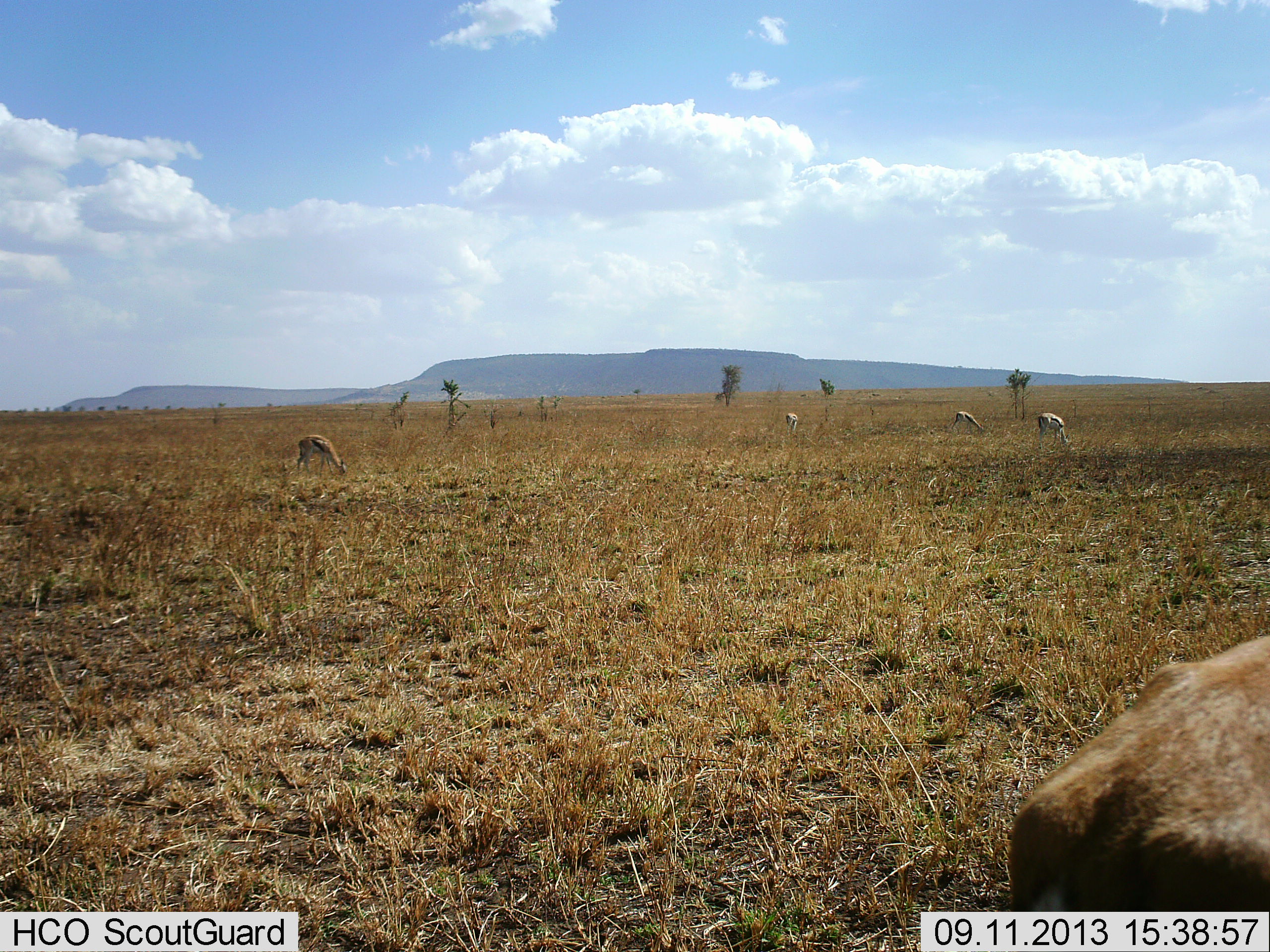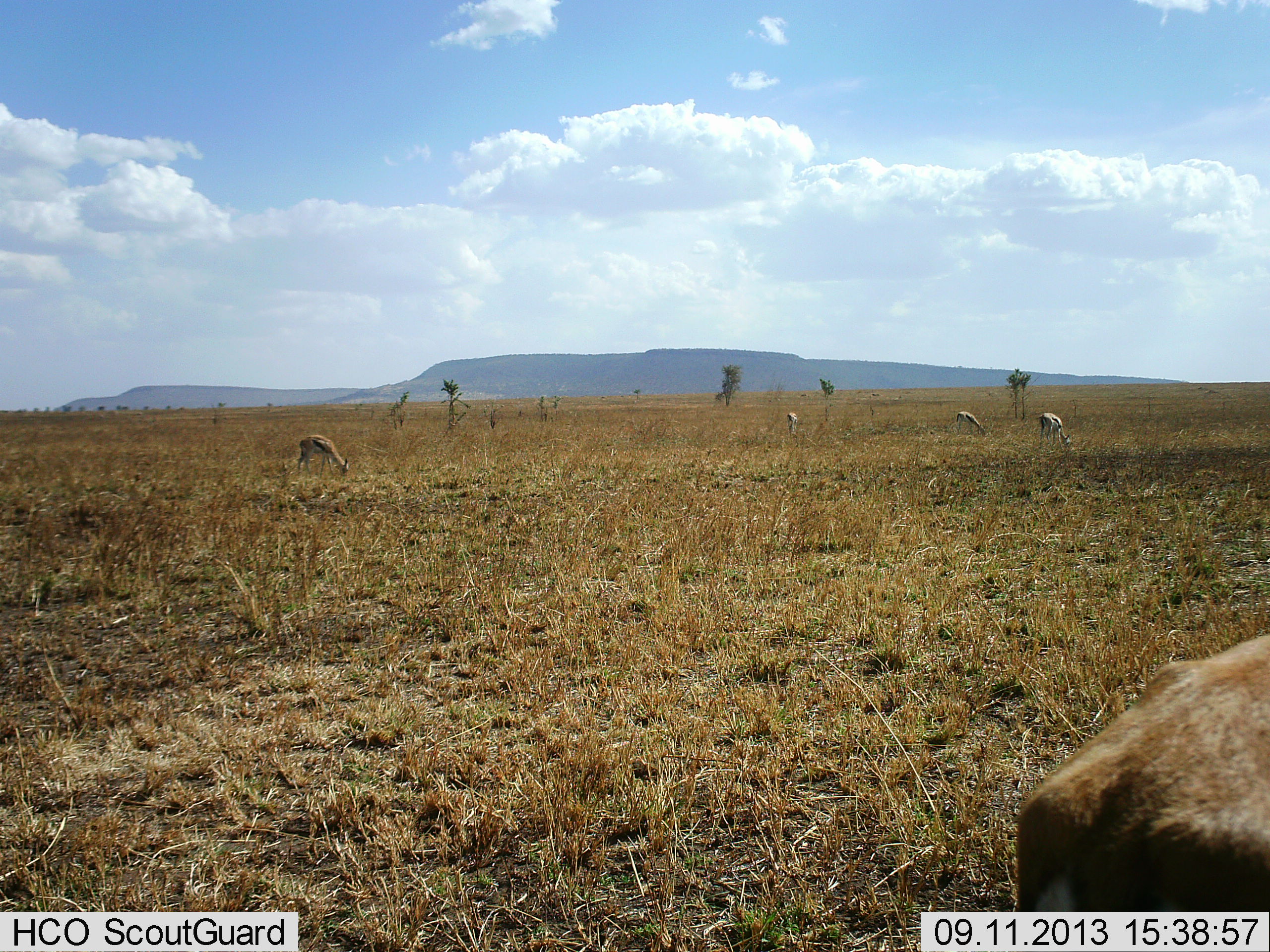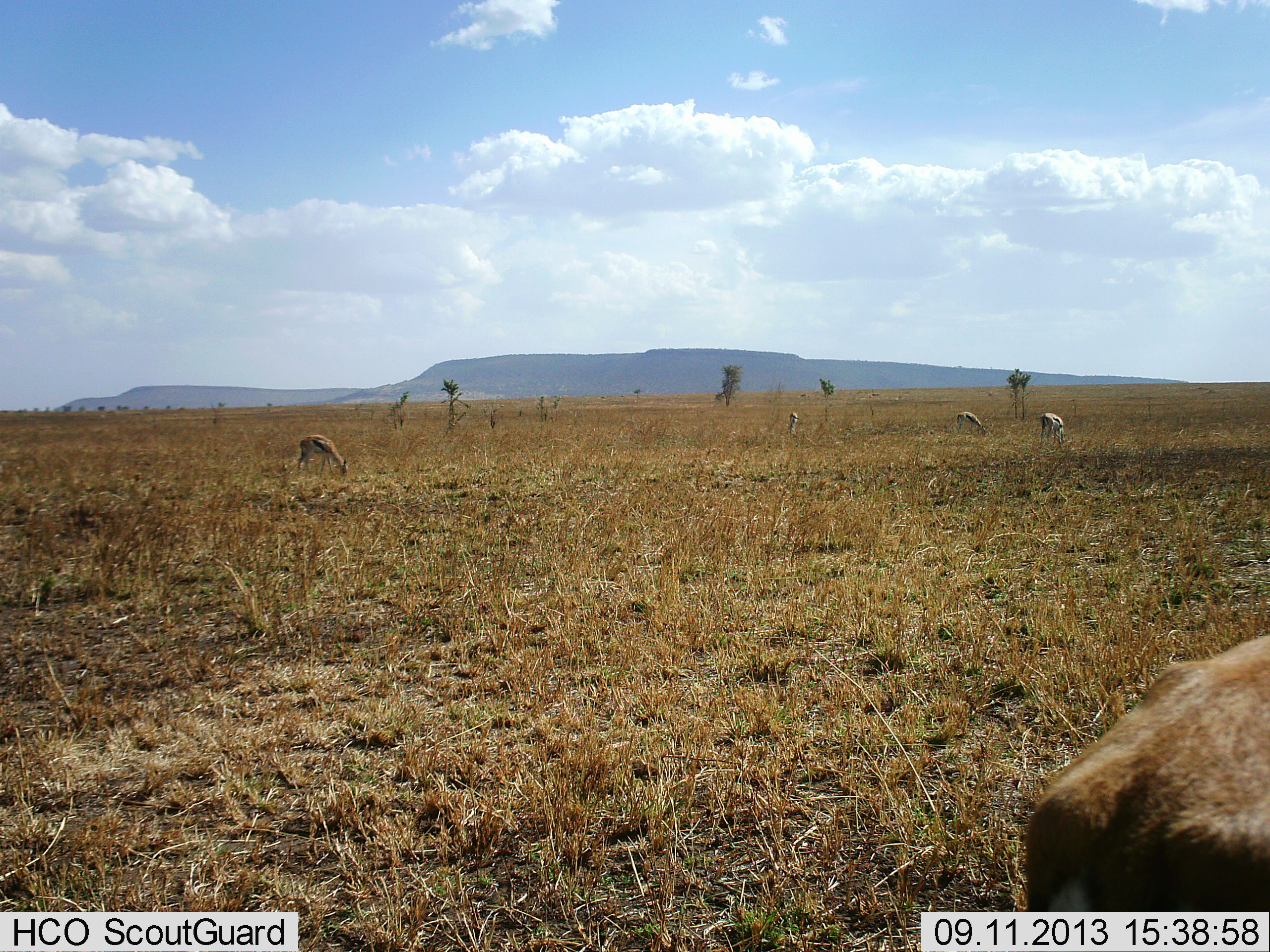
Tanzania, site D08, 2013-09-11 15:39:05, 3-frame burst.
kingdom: Animalia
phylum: Chordata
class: Mammalia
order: Artiodactyla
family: Bovidae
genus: Eudorcas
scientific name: Eudorcas thomsonii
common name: thomson's gazelle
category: gazellethomsons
Gazellethomsons (thomson's gazelle) (Eudorcas thomsonii), count 5. Behavior (volunteer vote fractions): standing 30%, resting 0%, moving 0%, interacting 0%. Young present (vote fraction): 0%. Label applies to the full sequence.